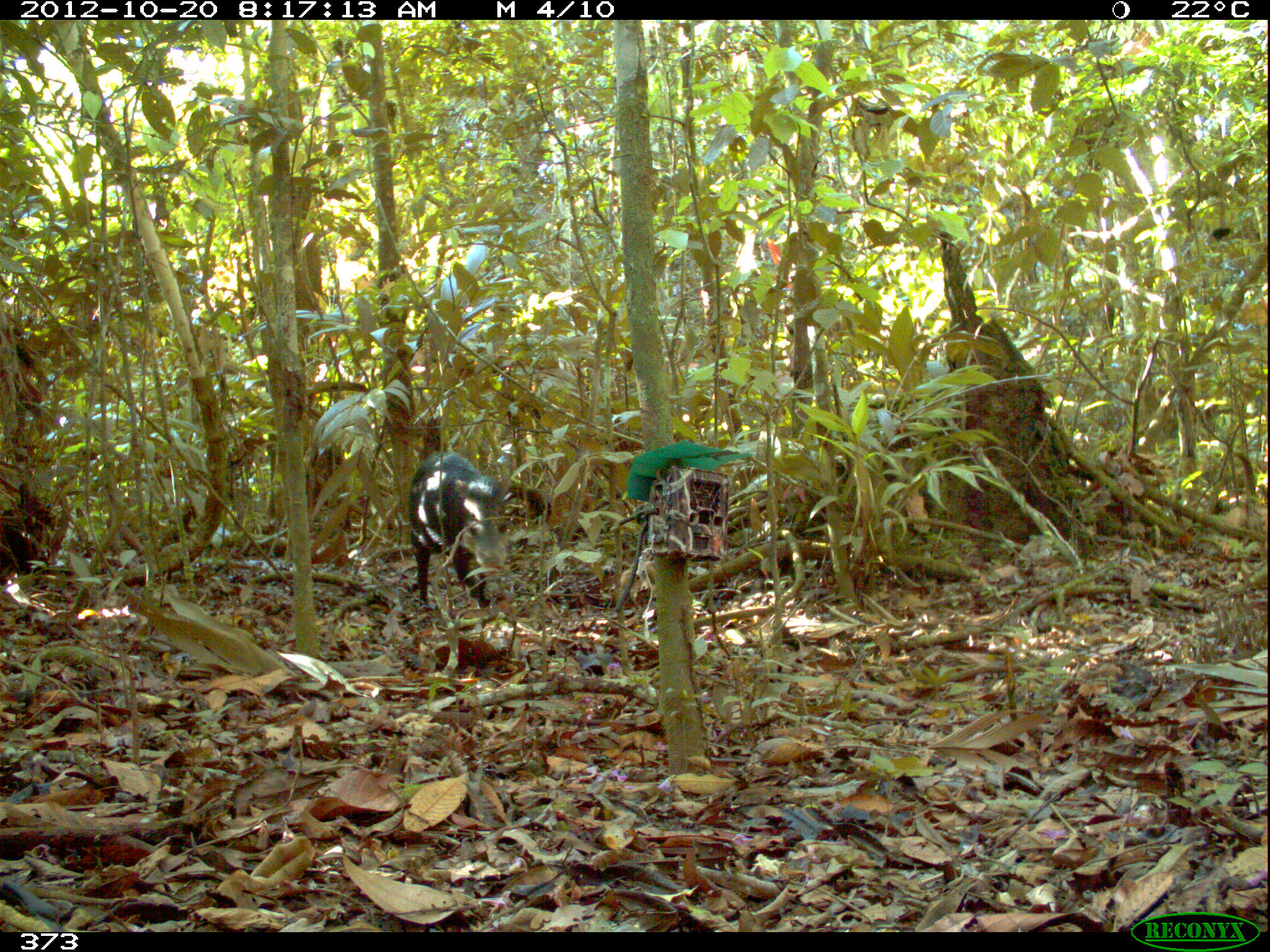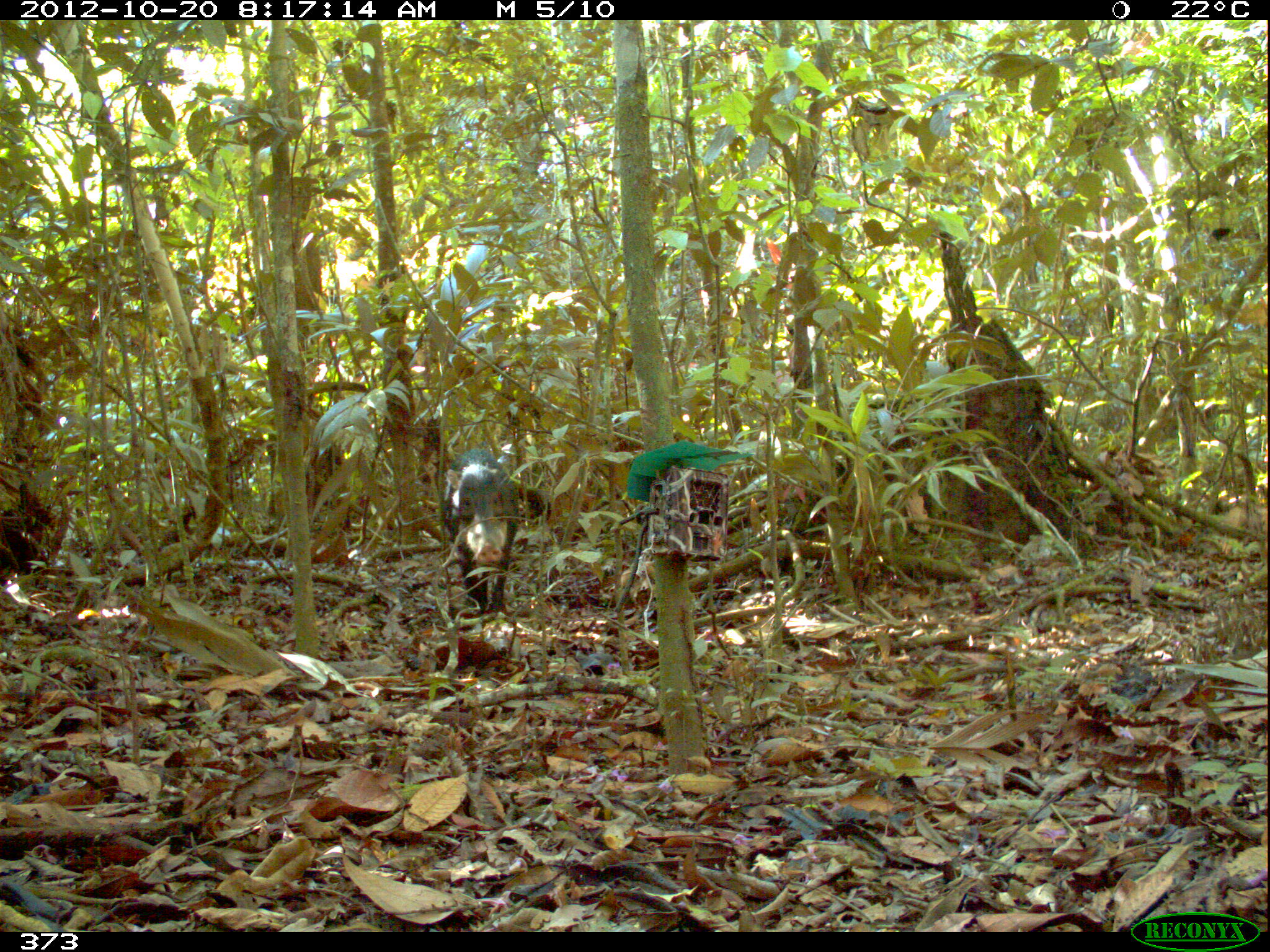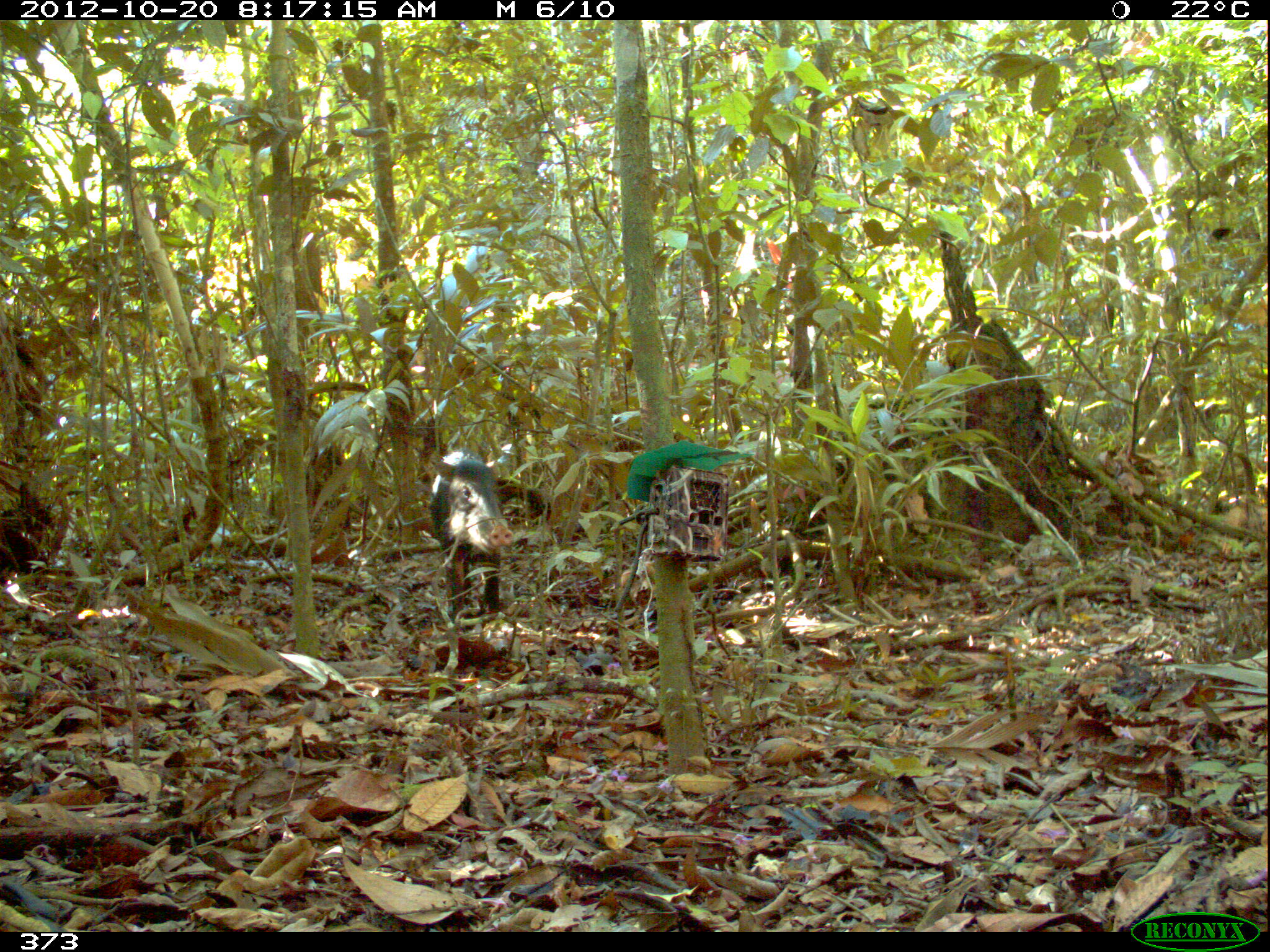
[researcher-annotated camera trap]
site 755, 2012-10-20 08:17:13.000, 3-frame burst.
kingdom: Animalia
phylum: Chordata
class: Mammalia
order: Artiodactyla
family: Tayassuidae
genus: Tayassu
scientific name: Tayassu pecari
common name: white-lipped peccary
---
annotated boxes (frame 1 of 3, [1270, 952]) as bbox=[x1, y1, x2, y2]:
tayassu pecari: bbox=[407, 450, 511, 610]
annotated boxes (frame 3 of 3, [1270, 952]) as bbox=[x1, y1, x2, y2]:
tayassu pecari: bbox=[429, 445, 513, 625]